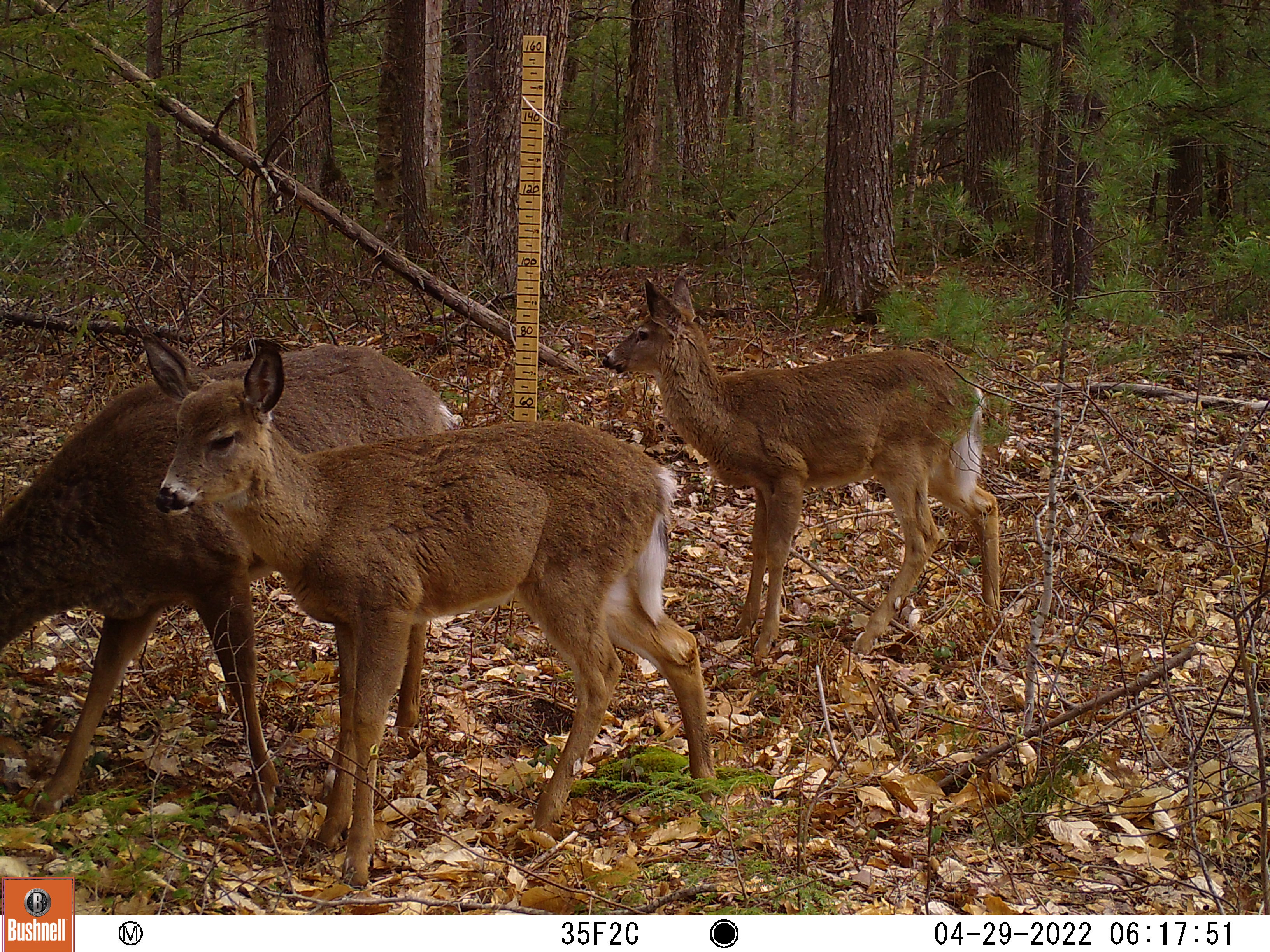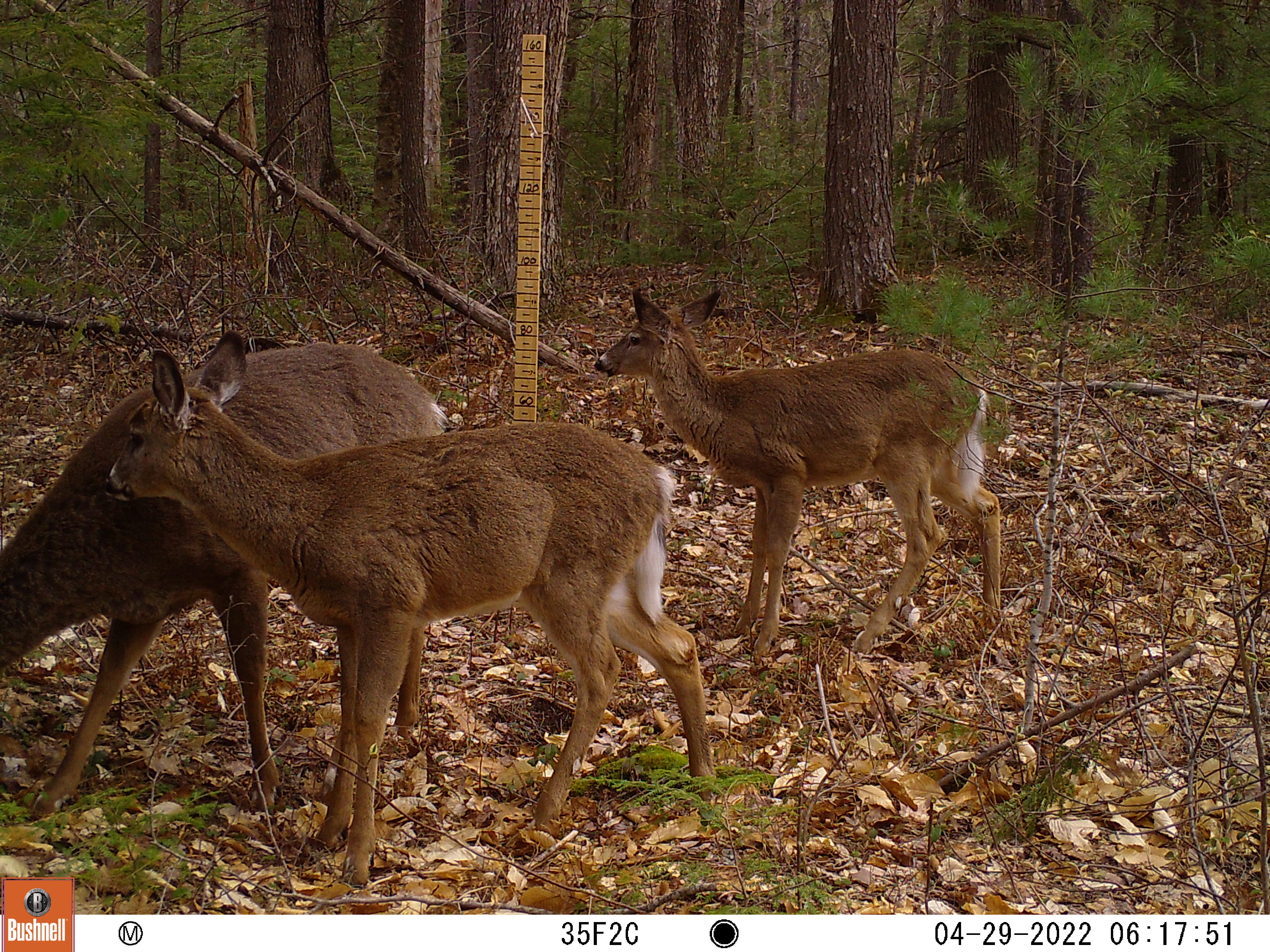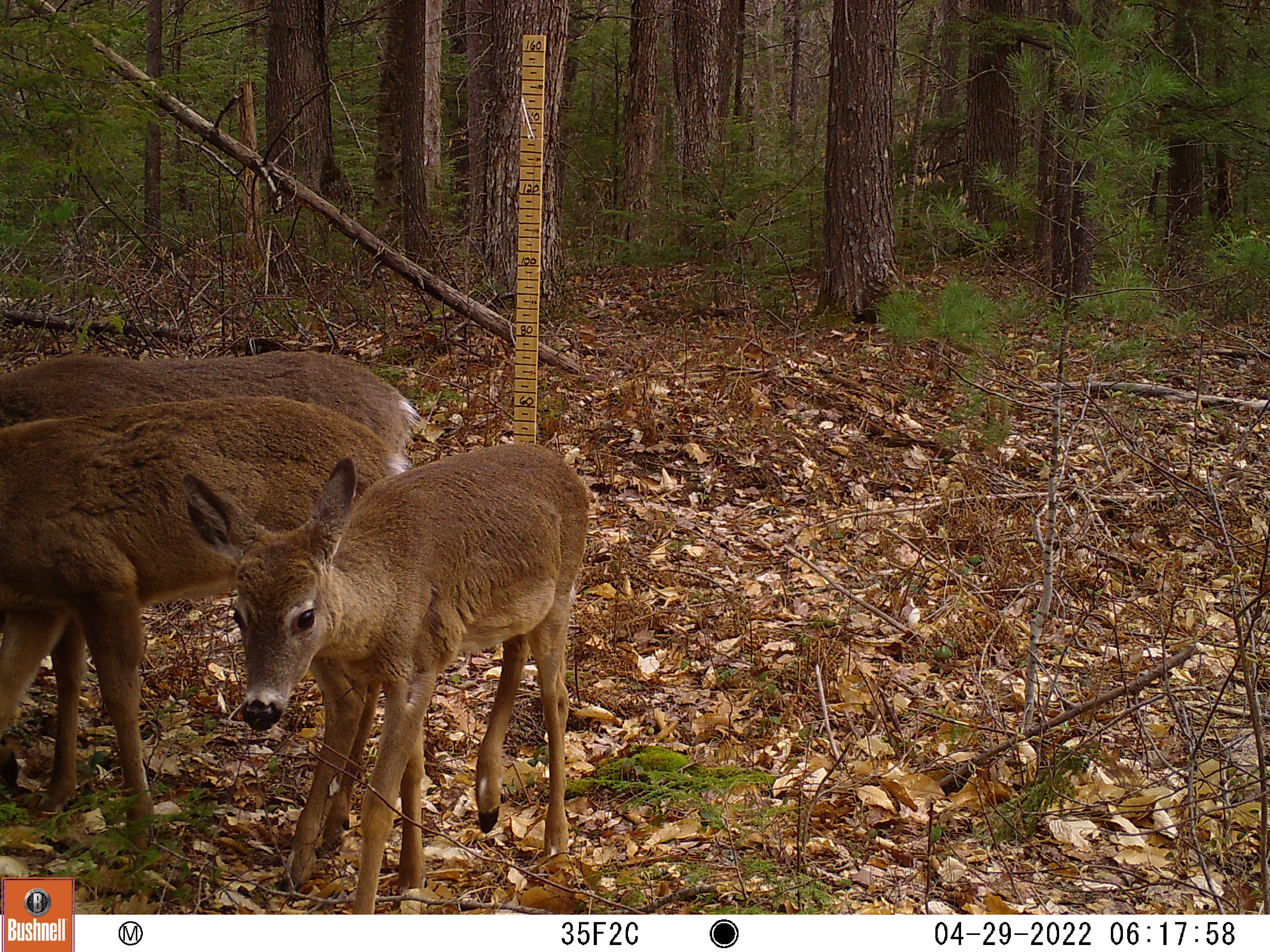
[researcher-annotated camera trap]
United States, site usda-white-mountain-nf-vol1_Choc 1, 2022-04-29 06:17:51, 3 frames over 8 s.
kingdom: Animalia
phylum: Chordata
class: Mammalia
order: Artiodactyla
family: Cervidae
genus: Odocoileus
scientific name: Odocoileus virginianus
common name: white-tailed deer